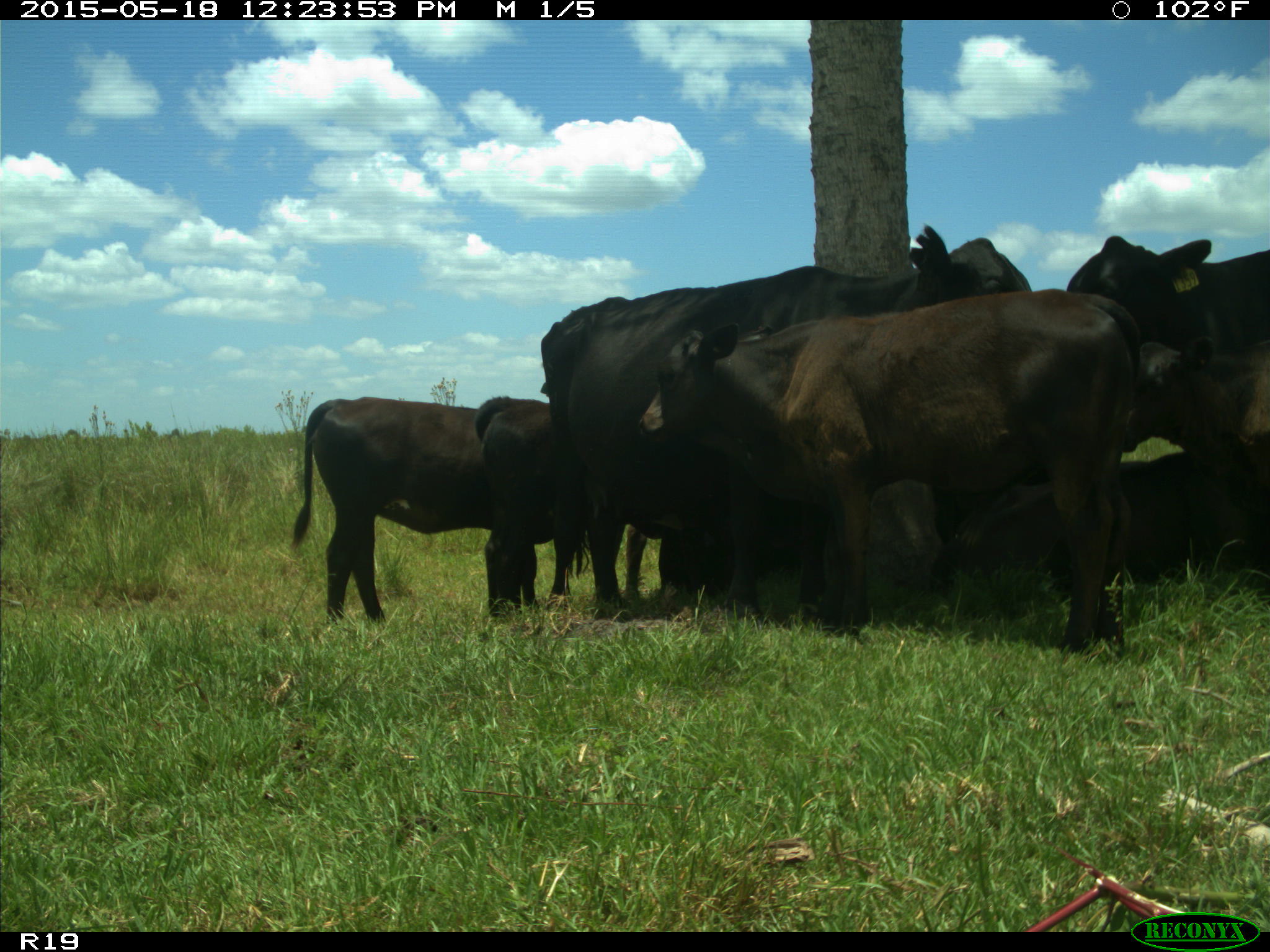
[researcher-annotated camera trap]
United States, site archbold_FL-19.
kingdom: Animalia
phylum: Chordata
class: Mammalia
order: Artiodactyla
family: Bovidae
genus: Bos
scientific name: Bos taurus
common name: domestic cow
Bos taurus (domestic cow).